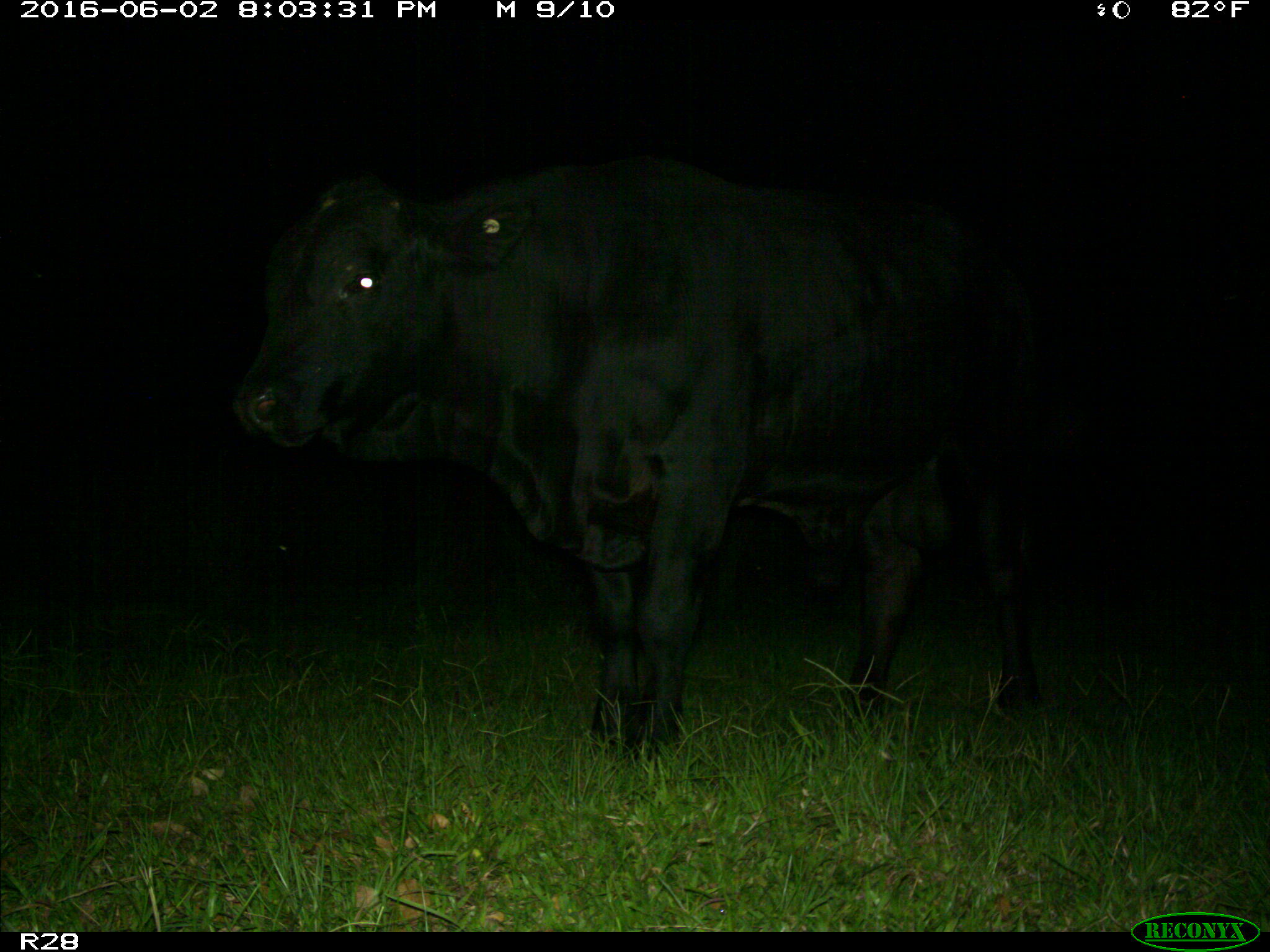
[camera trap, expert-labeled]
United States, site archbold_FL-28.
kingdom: Animalia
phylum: Chordata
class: Mammalia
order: Artiodactyla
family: Bovidae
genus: Bos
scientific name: Bos taurus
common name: domestic cow